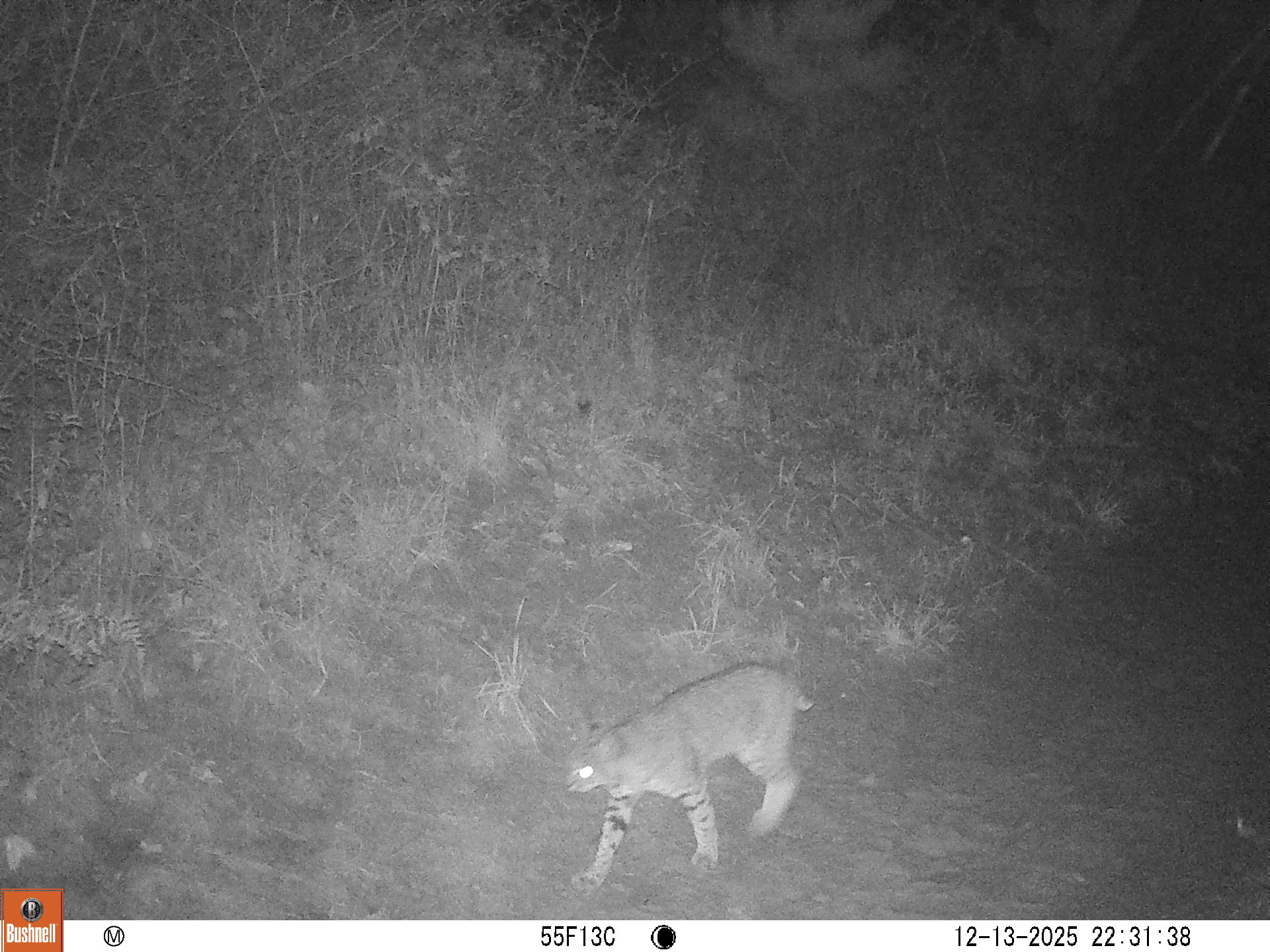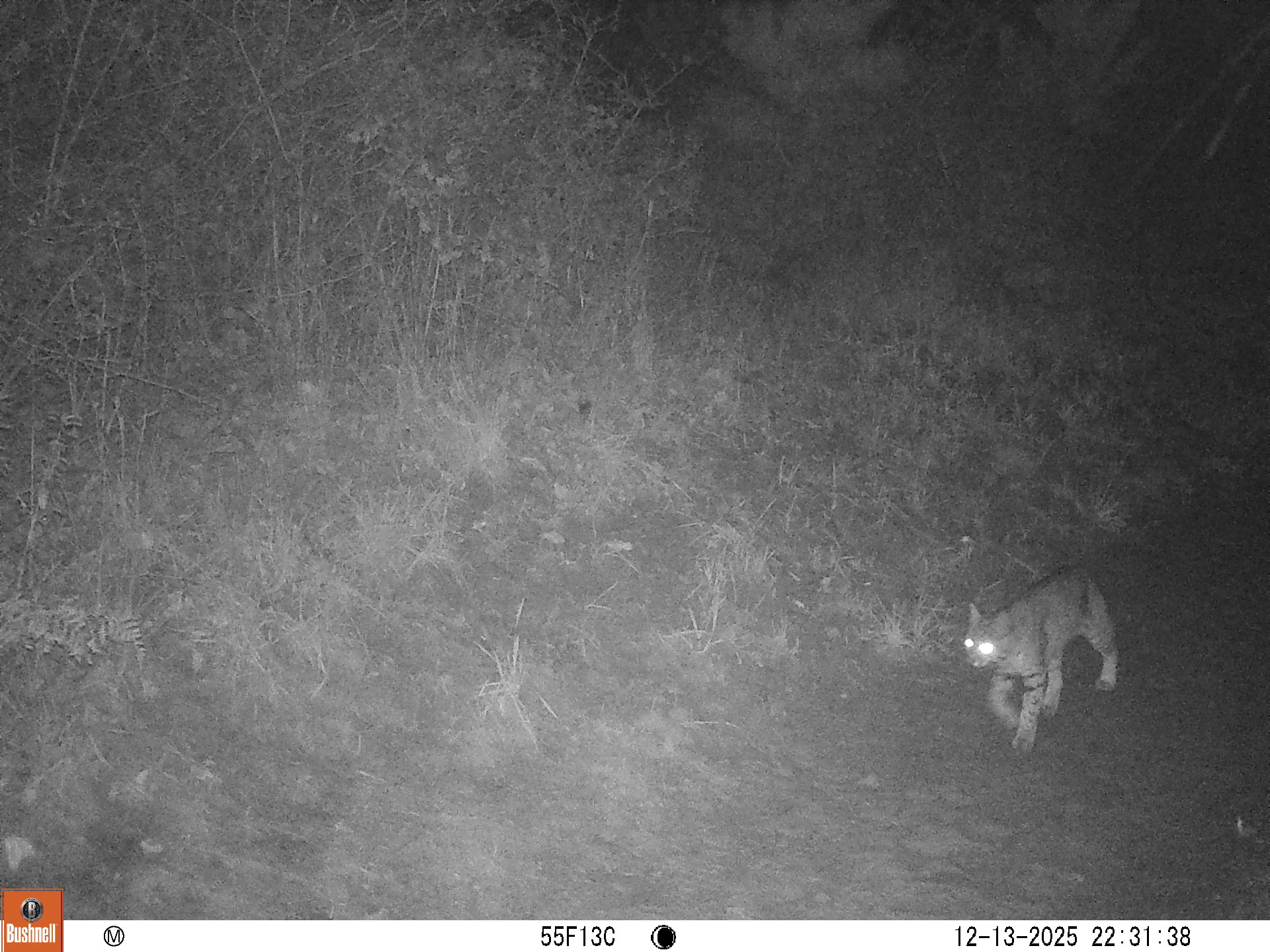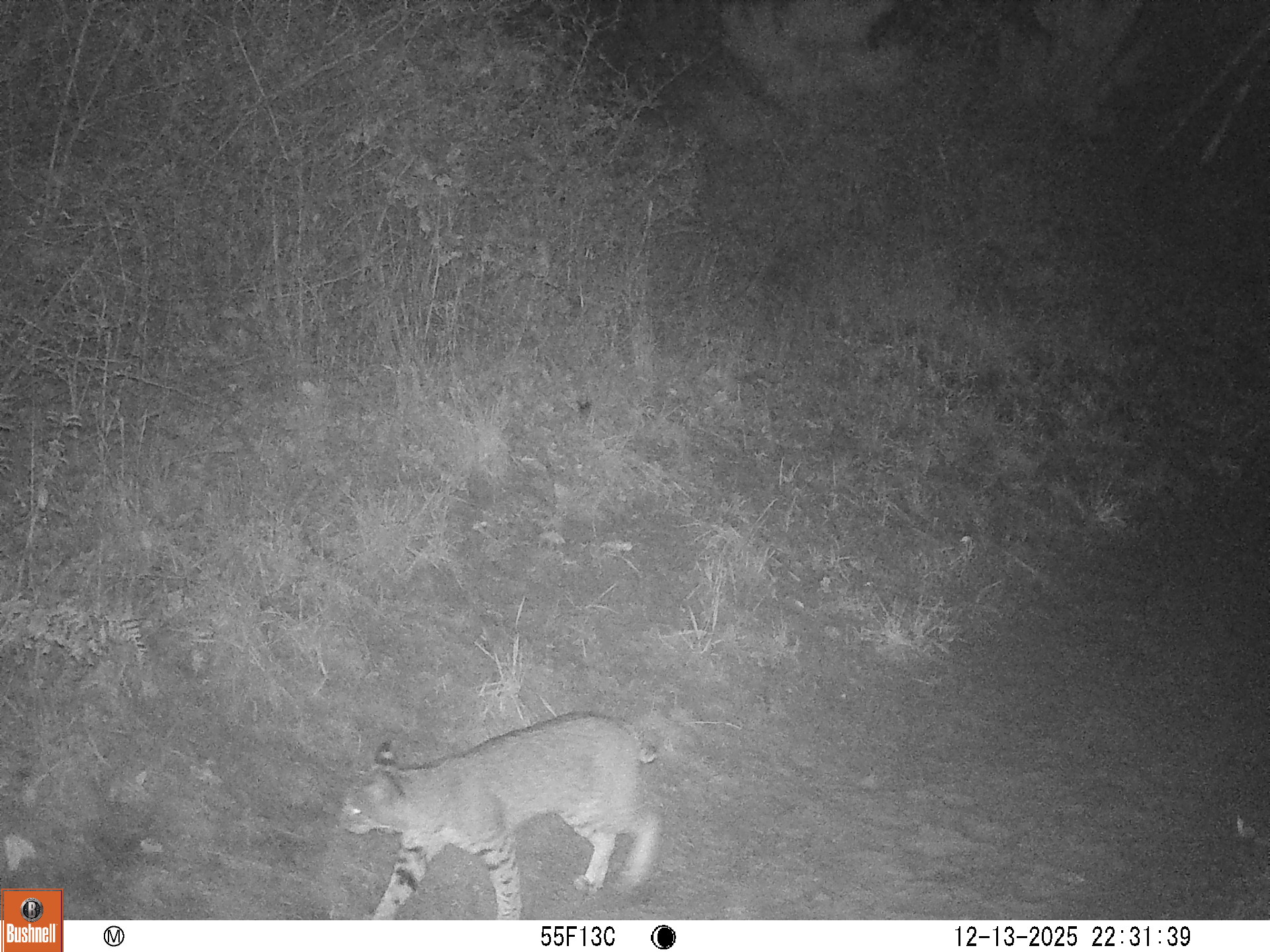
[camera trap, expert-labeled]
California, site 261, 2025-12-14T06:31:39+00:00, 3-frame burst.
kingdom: Animalia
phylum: Chordata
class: Mammalia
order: Carnivora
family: Felidae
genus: Lynx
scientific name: Lynx rufus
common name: bobcat